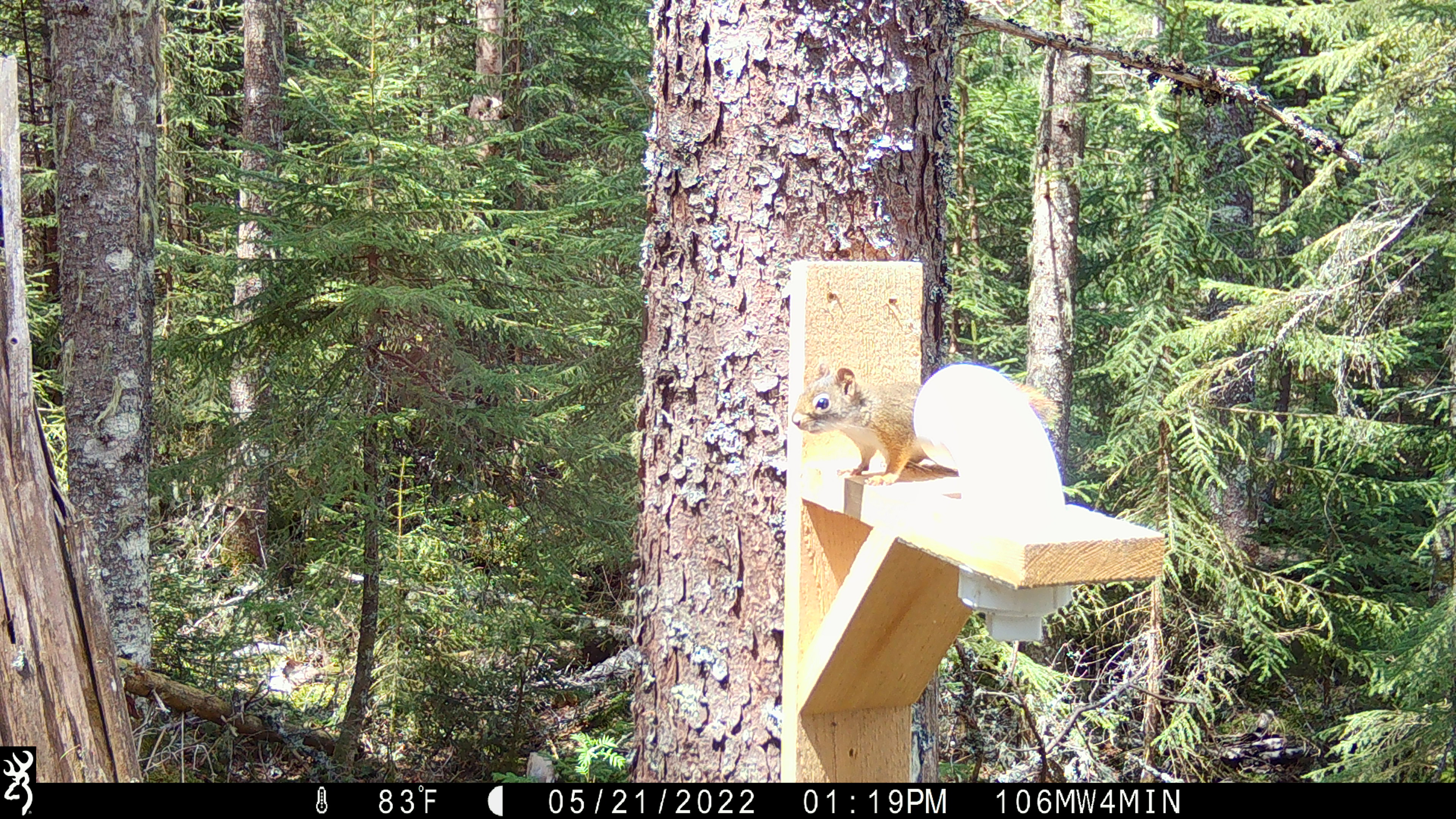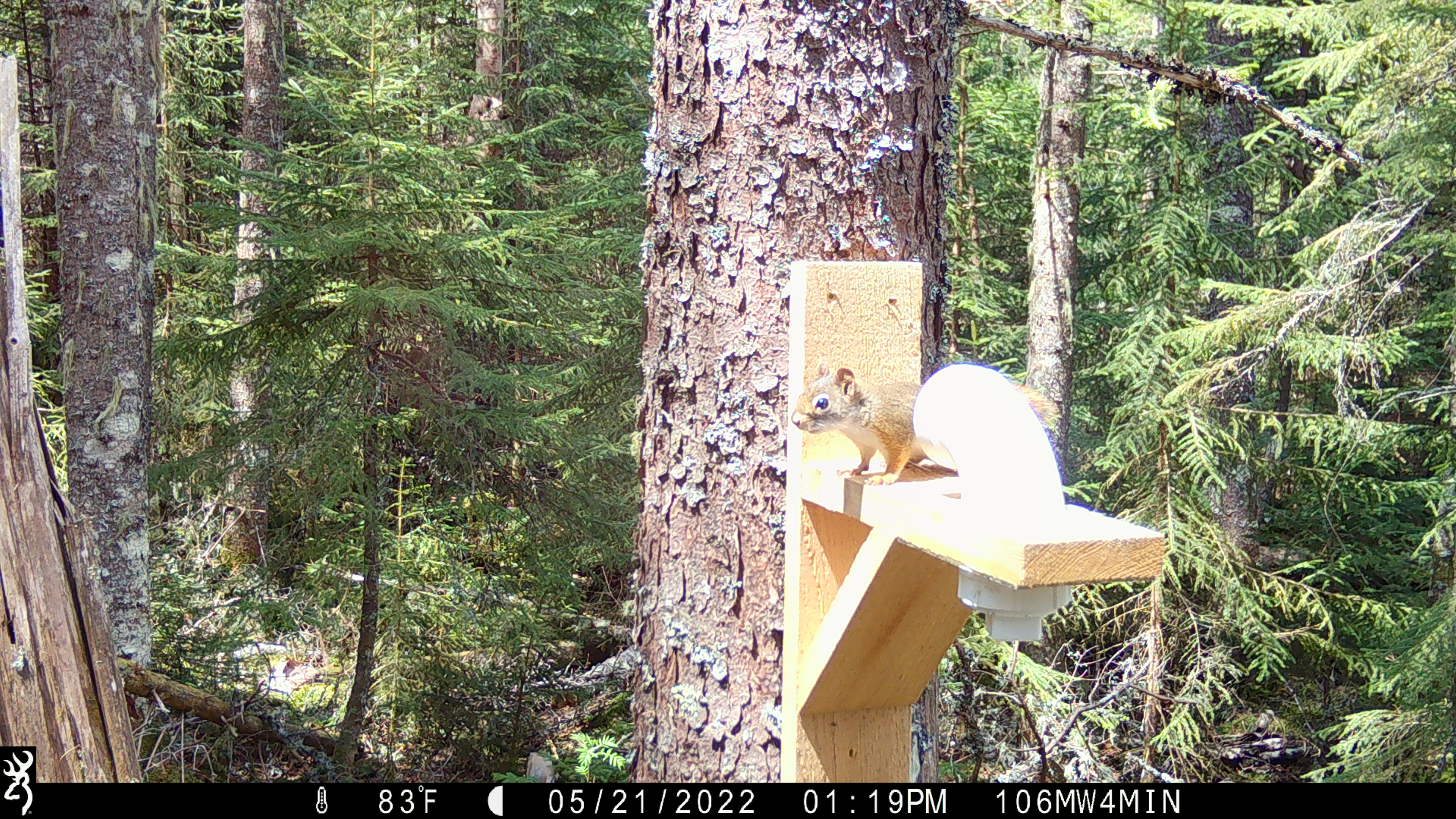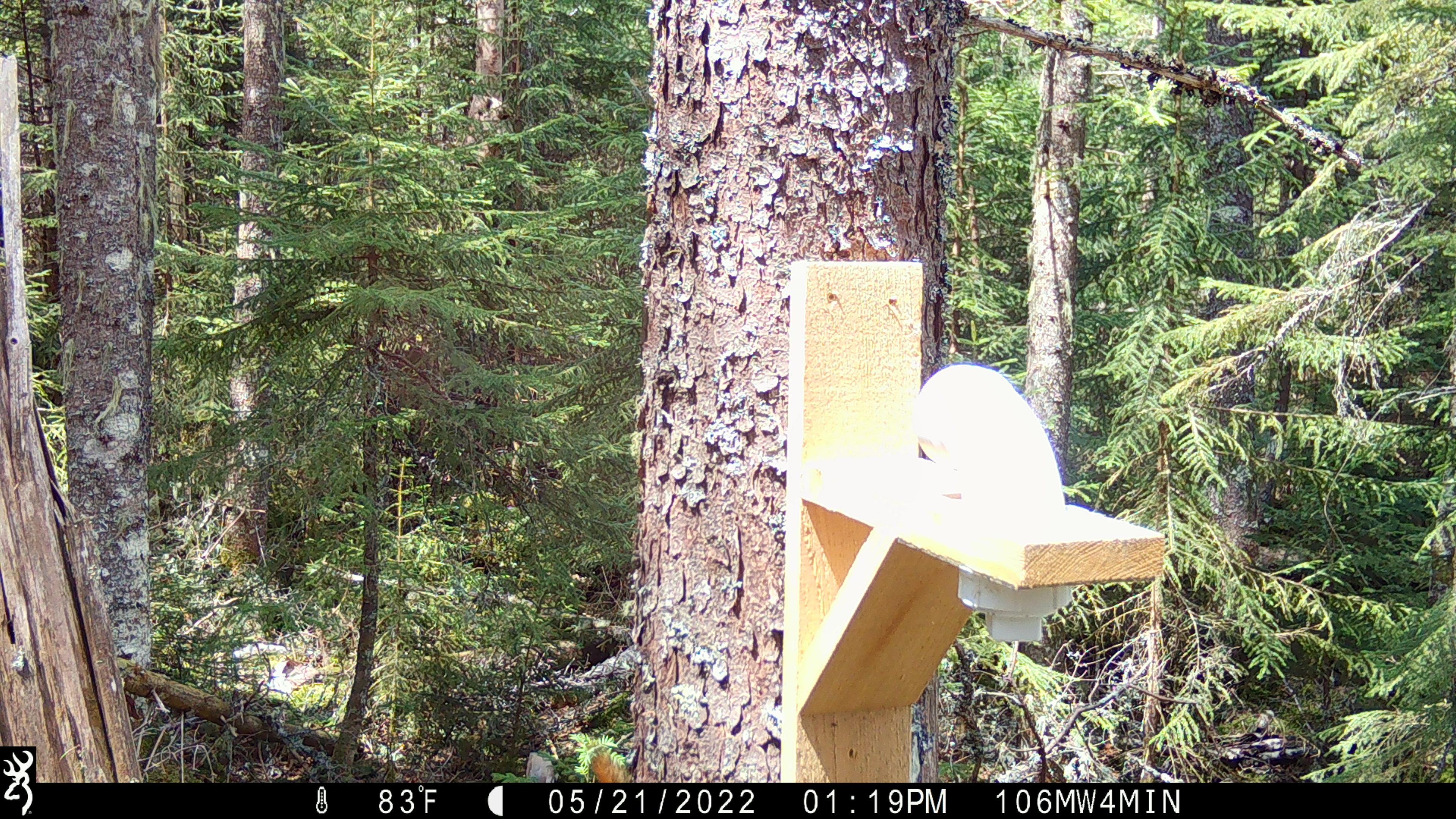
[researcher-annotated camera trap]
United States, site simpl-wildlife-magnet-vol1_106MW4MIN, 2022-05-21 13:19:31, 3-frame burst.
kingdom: Animalia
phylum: Chordata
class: Mammalia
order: Rodentia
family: Sciuridae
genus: Tamiasciurus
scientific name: Tamiasciurus hudsonicus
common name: red squirrel